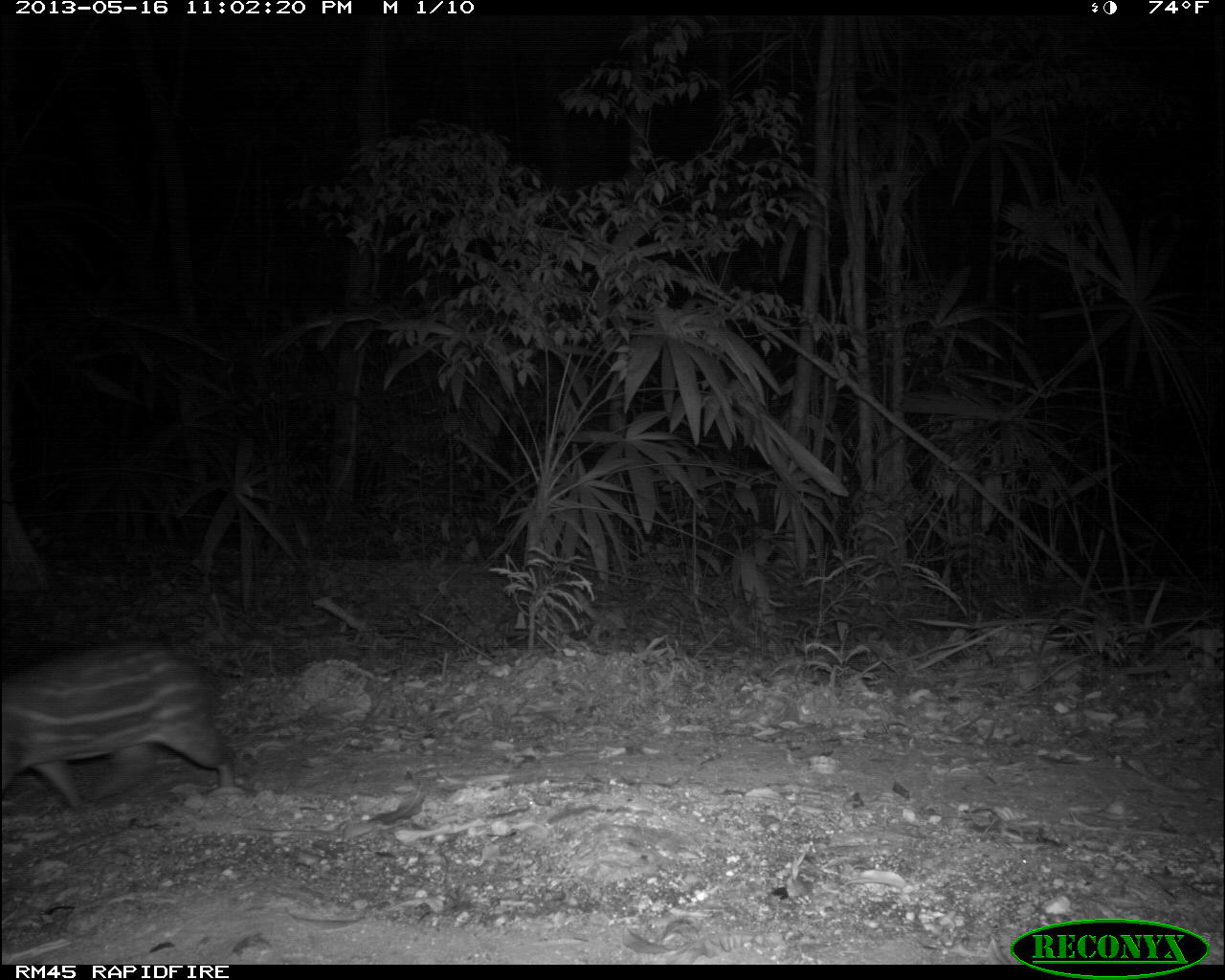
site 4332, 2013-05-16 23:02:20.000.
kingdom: Animalia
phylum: Chordata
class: Mammalia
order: Rodentia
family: Cuniculidae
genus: Cuniculus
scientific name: Cuniculus paca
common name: lowland paca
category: agouti paca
Agouti paca (lowland paca) (Cuniculus paca), count 1.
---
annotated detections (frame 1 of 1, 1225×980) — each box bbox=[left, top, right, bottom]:
agouti paca: bbox=[0, 635, 240, 811]